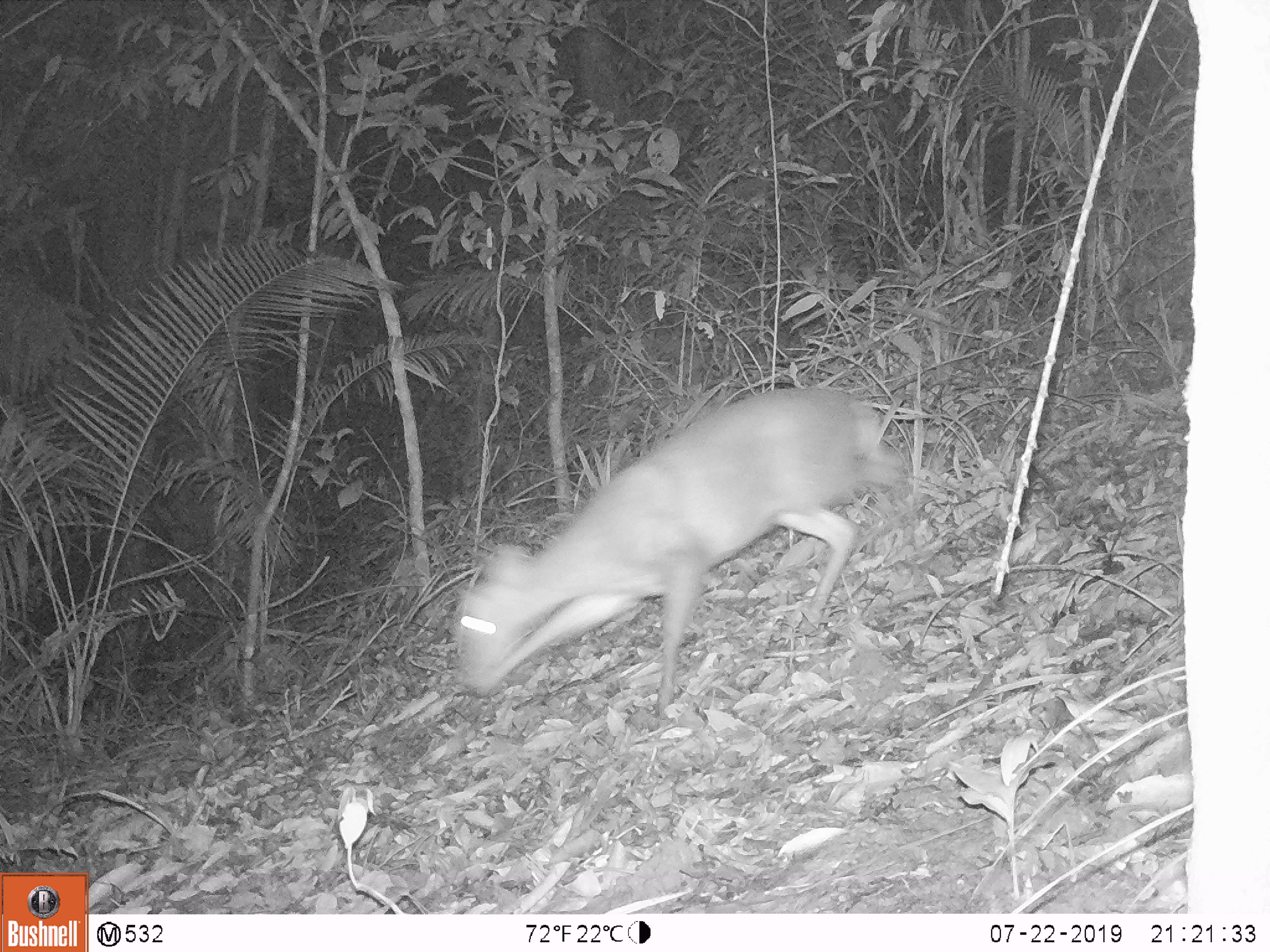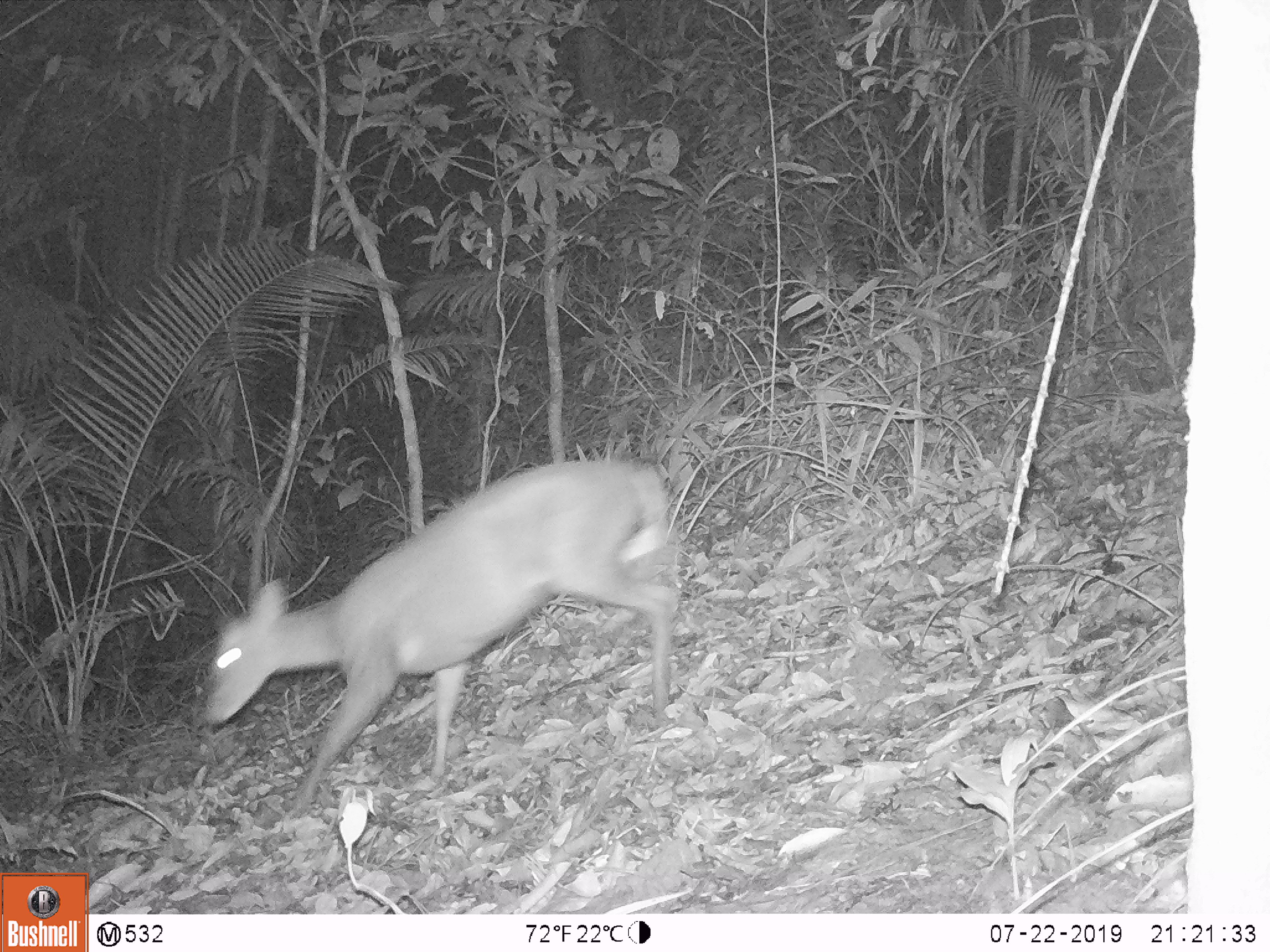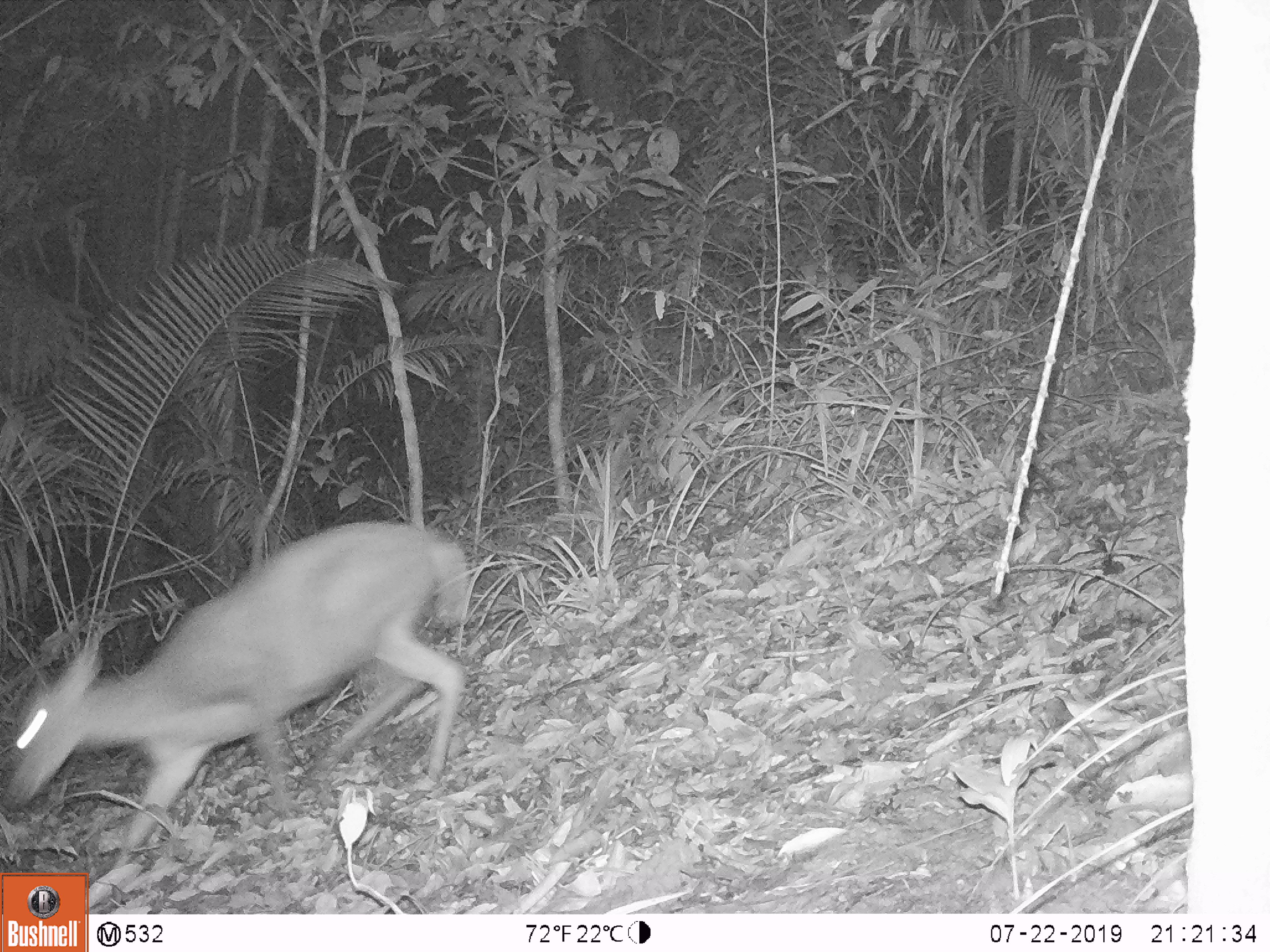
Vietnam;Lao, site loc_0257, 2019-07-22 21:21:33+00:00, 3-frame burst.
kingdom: Animalia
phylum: Chordata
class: Mammalia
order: Artiodactyla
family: Cervidae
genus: Muntiacus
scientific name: Muntiacus rooseveltorum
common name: roosevelt's muntjac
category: roosevelts muntjac group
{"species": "roosevelts muntjac group (roosevelt's muntjac) (Muntiacus rooseveltorum)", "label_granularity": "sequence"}